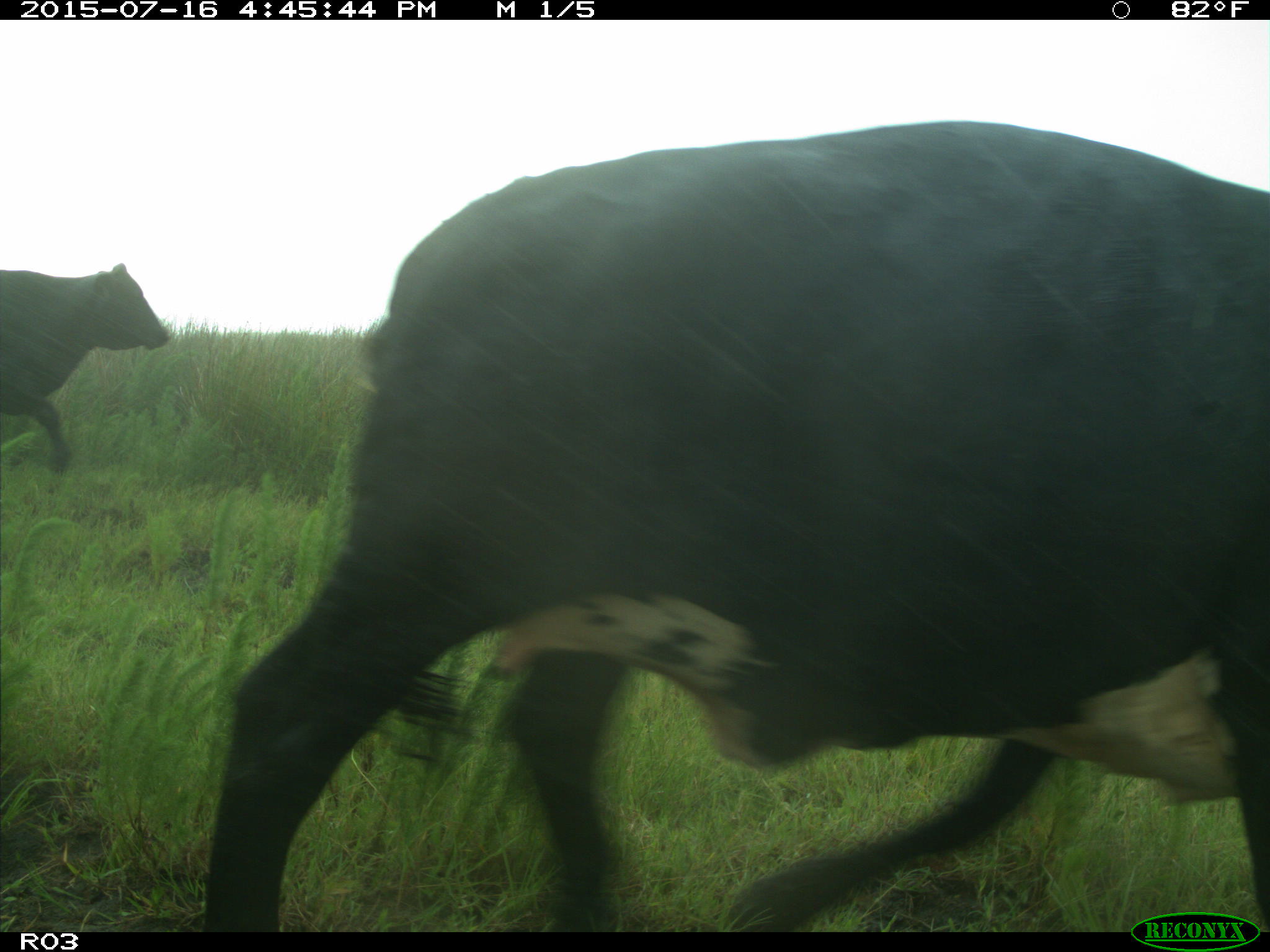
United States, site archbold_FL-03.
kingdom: Animalia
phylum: Chordata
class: Mammalia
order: Artiodactyla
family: Bovidae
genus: Bos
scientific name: Bos taurus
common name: domestic cow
Bos taurus (domestic cow).